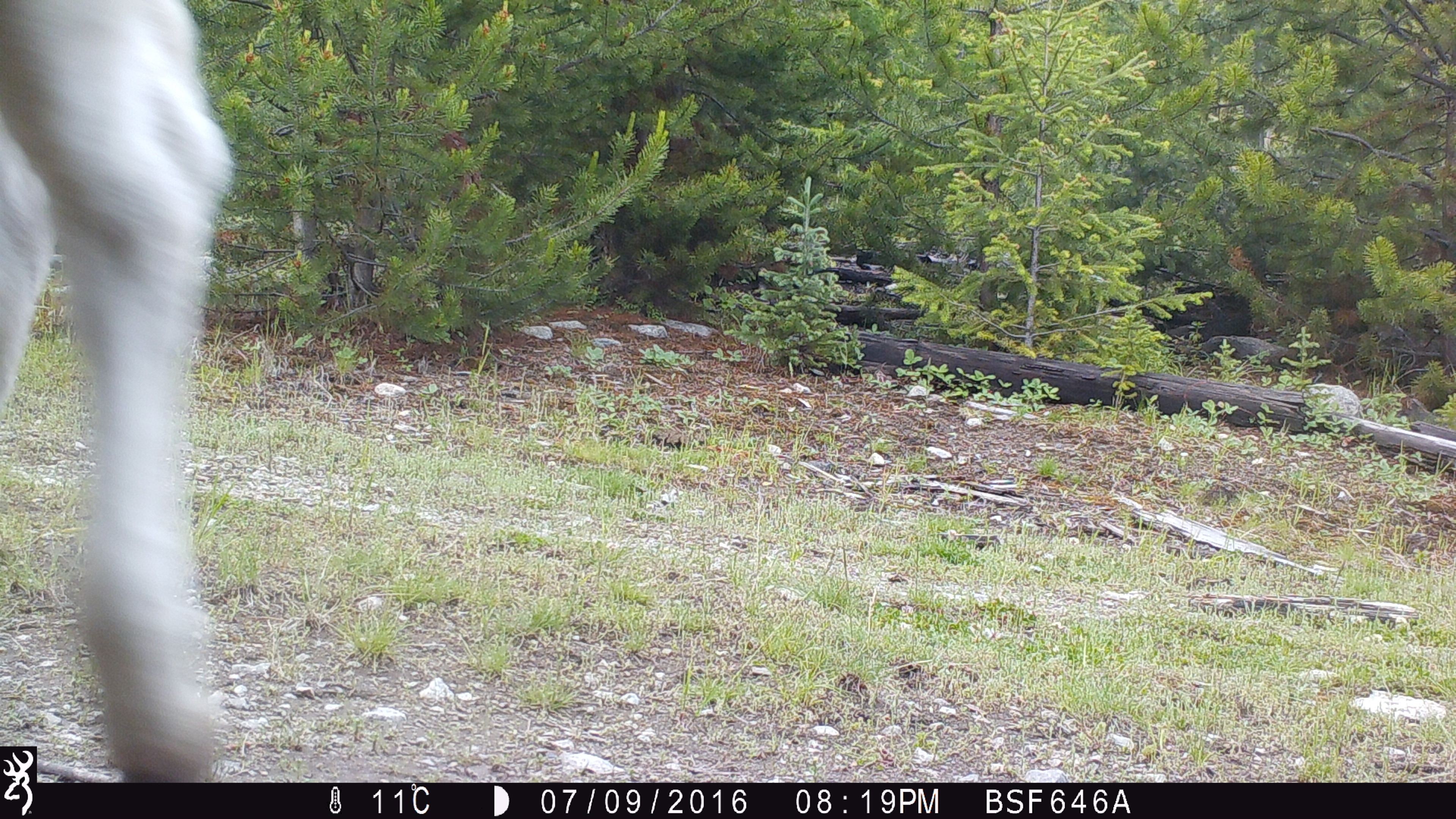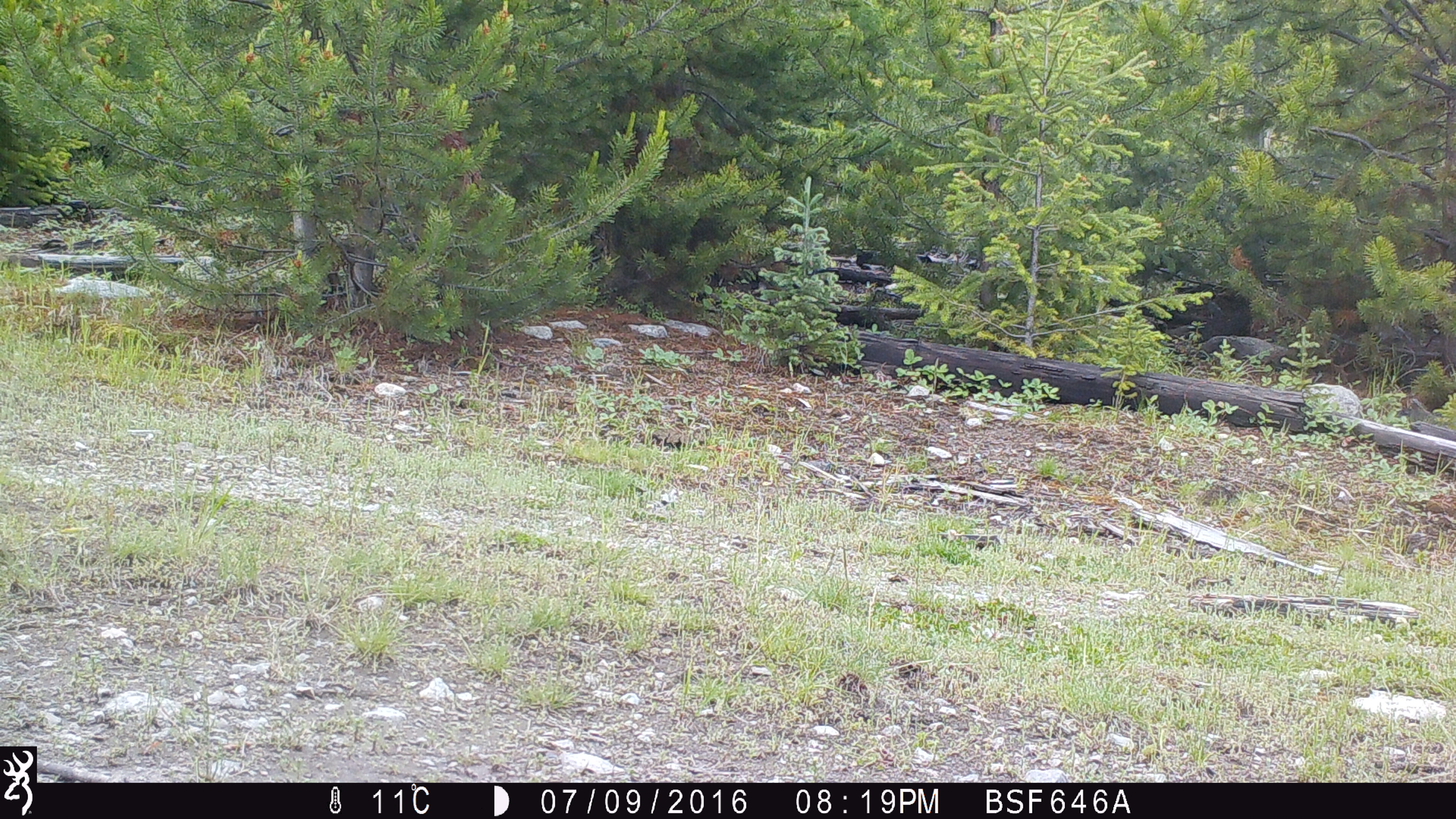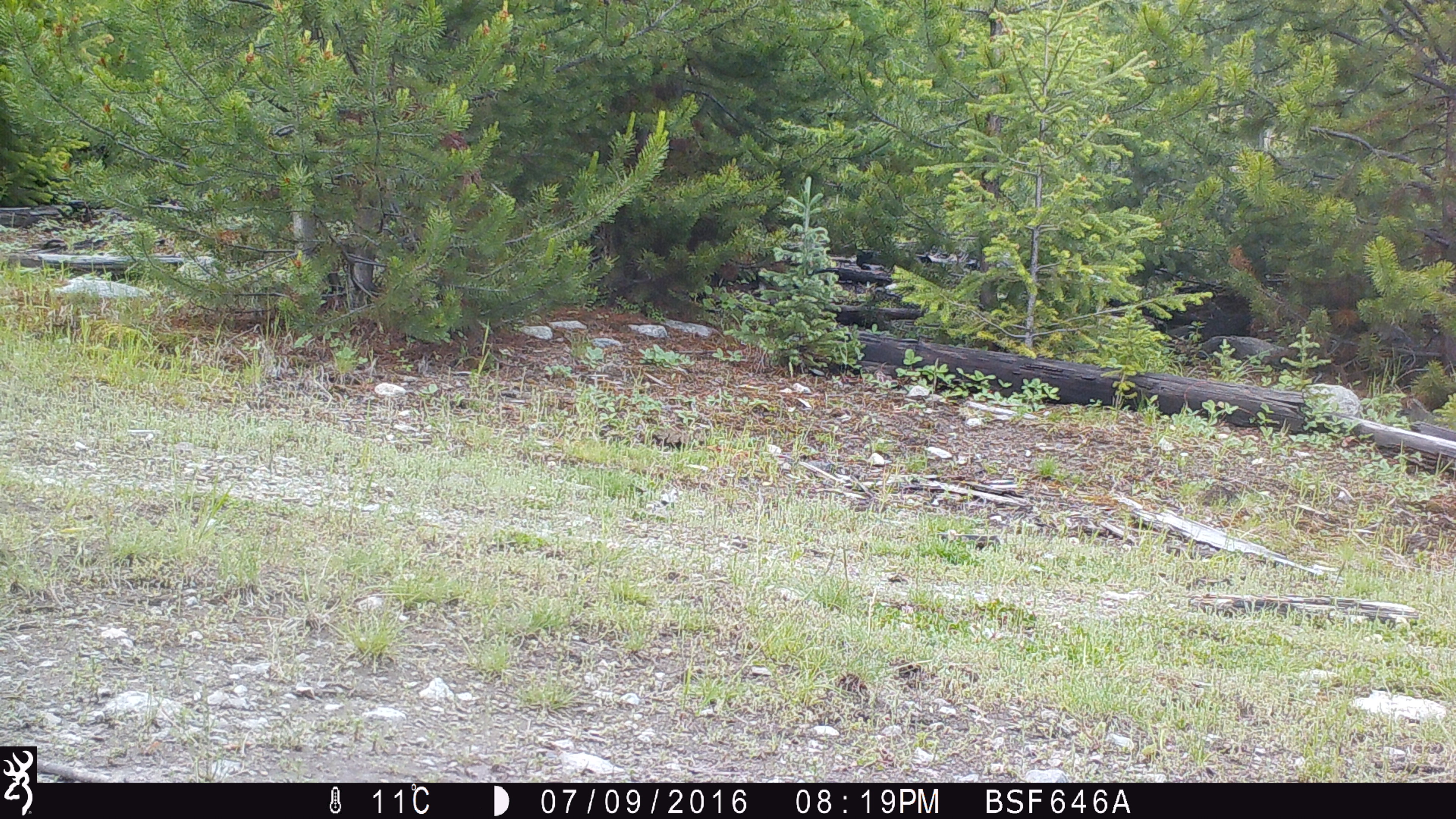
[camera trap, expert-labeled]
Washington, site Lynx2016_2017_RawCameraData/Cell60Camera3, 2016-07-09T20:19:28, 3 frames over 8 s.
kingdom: Animalia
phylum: Chordata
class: Mammalia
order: Artiodactyla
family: Bovidae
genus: Bos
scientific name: Bos taurus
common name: domestic cattle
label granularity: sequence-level